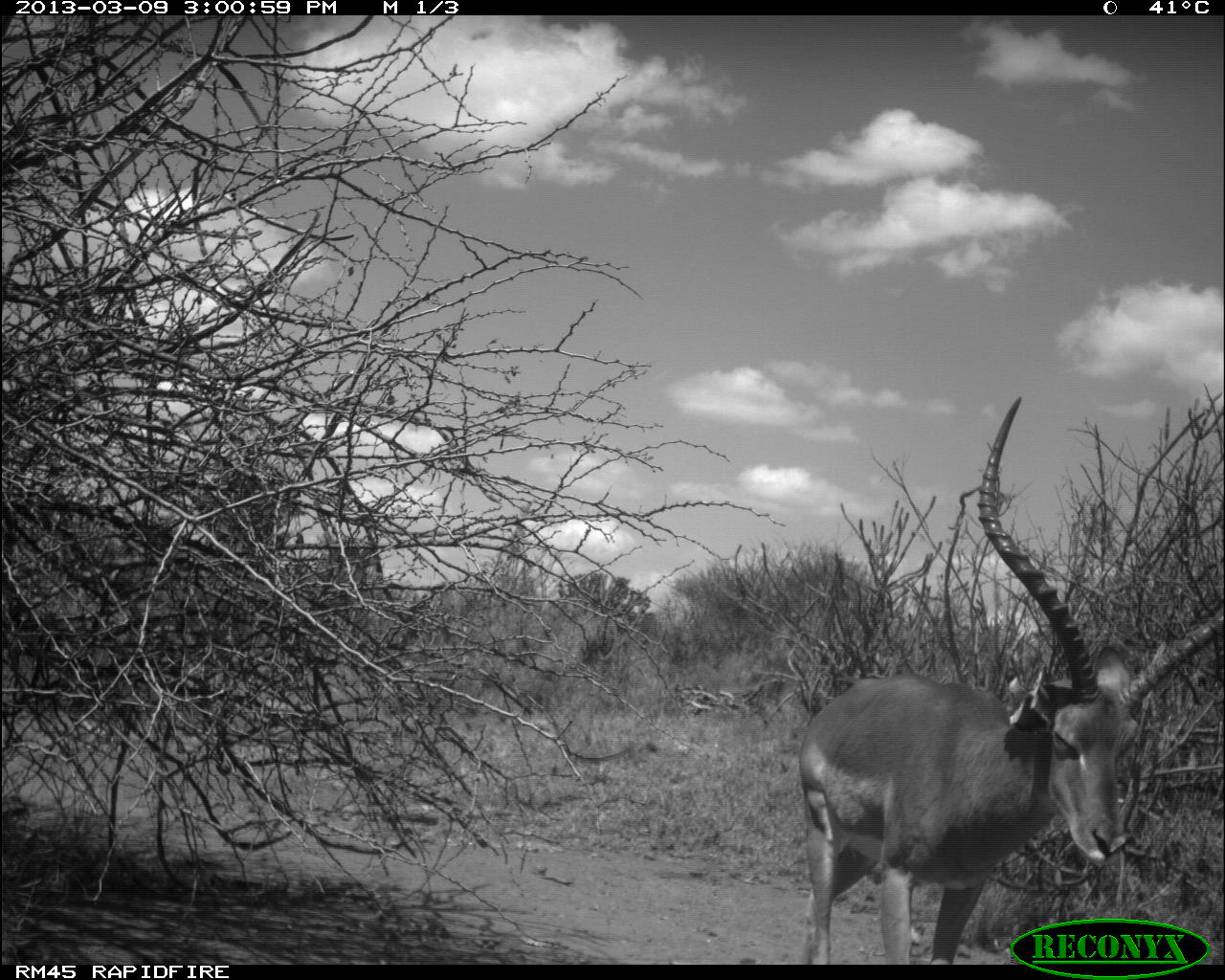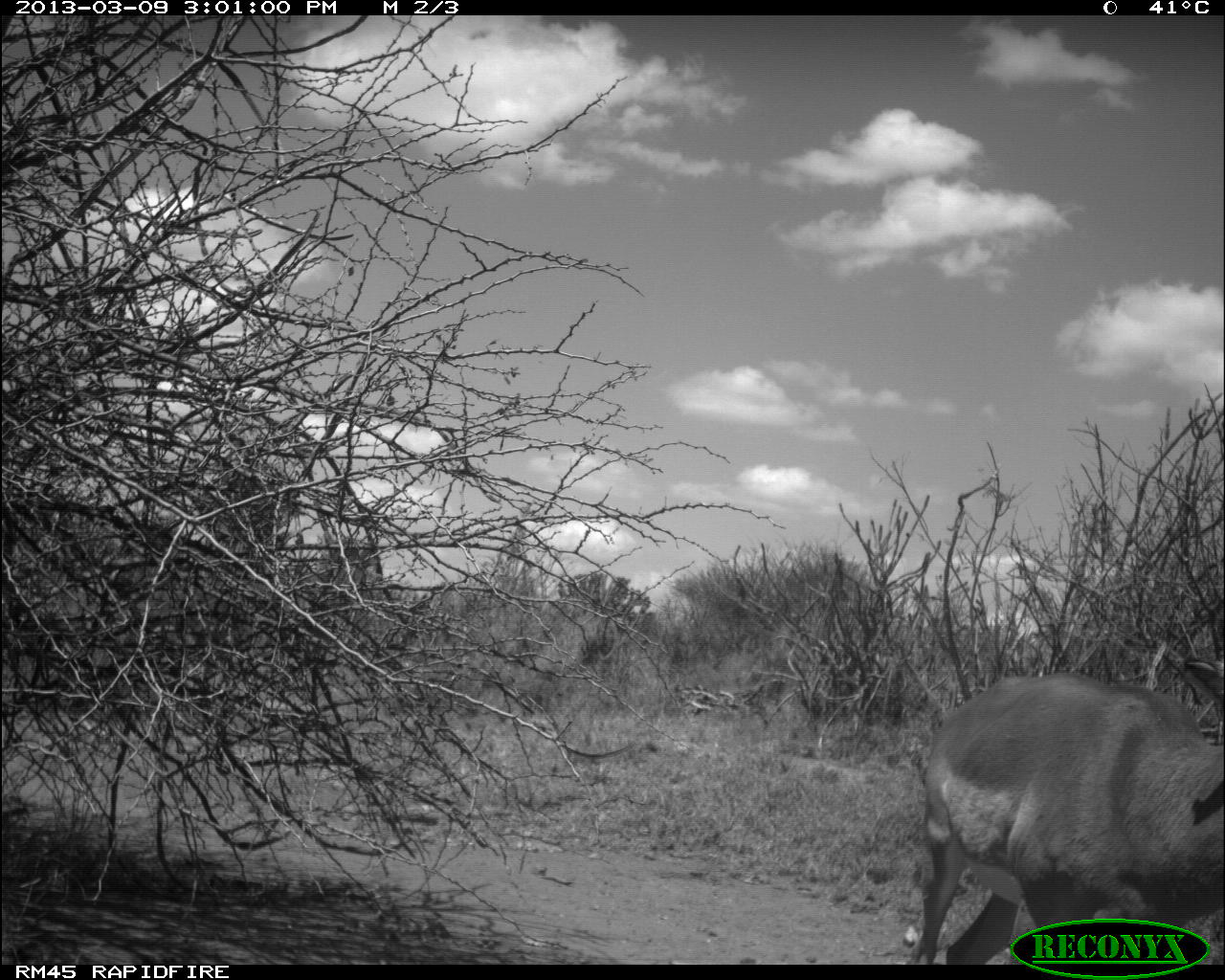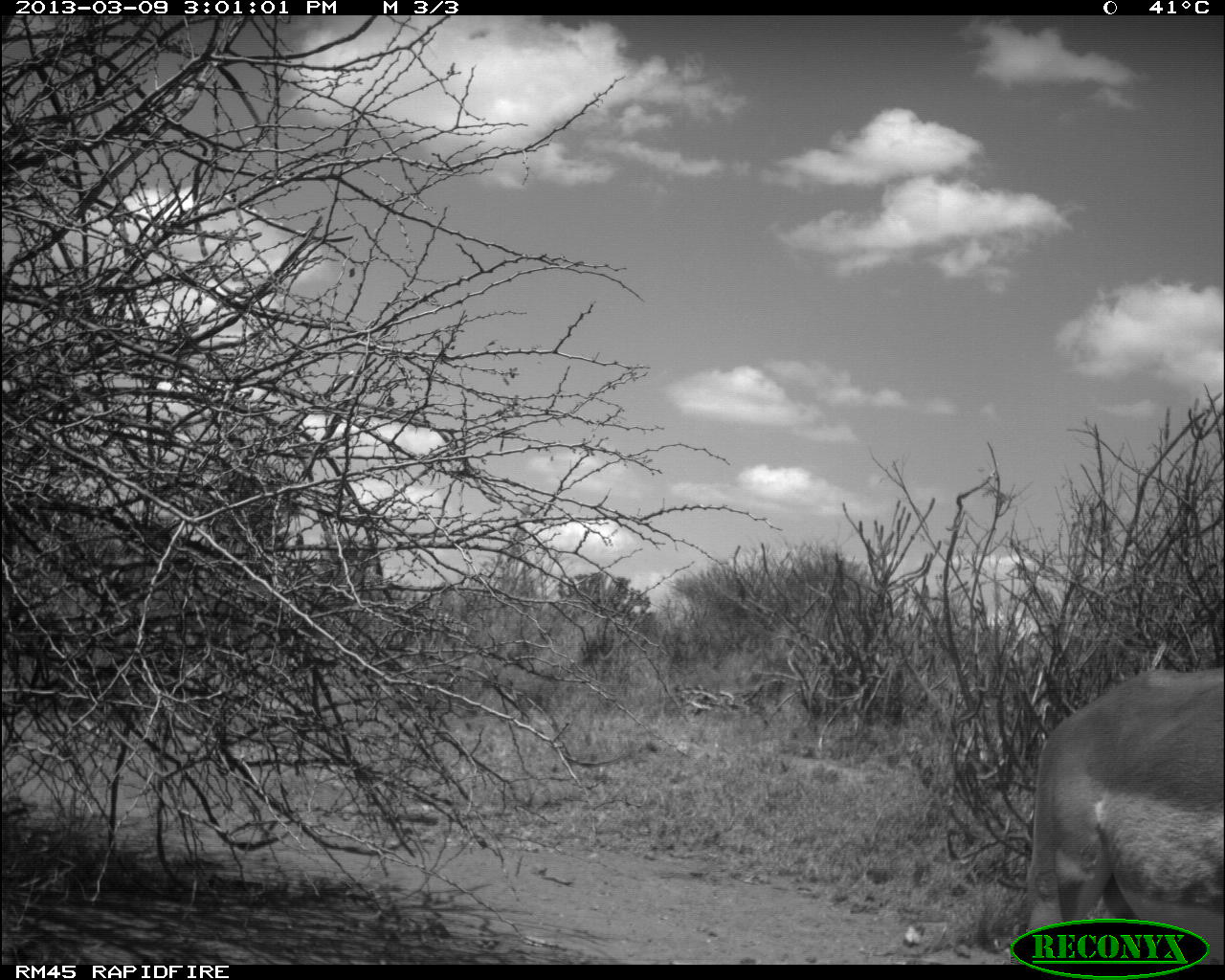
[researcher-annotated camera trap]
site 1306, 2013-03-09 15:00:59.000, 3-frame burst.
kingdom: Animalia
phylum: Chordata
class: Mammalia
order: Artiodactyla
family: Bovidae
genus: Aepyceros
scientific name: Aepyceros melampus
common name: impala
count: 1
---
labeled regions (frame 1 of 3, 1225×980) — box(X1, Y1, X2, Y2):
aepyceros melampus: box(794, 396, 1225, 962)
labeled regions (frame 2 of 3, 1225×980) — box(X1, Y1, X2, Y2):
aepyceros melampus: box(913, 652, 1225, 964)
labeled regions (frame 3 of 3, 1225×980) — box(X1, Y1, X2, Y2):
aepyceros melampus: box(1017, 663, 1225, 964)